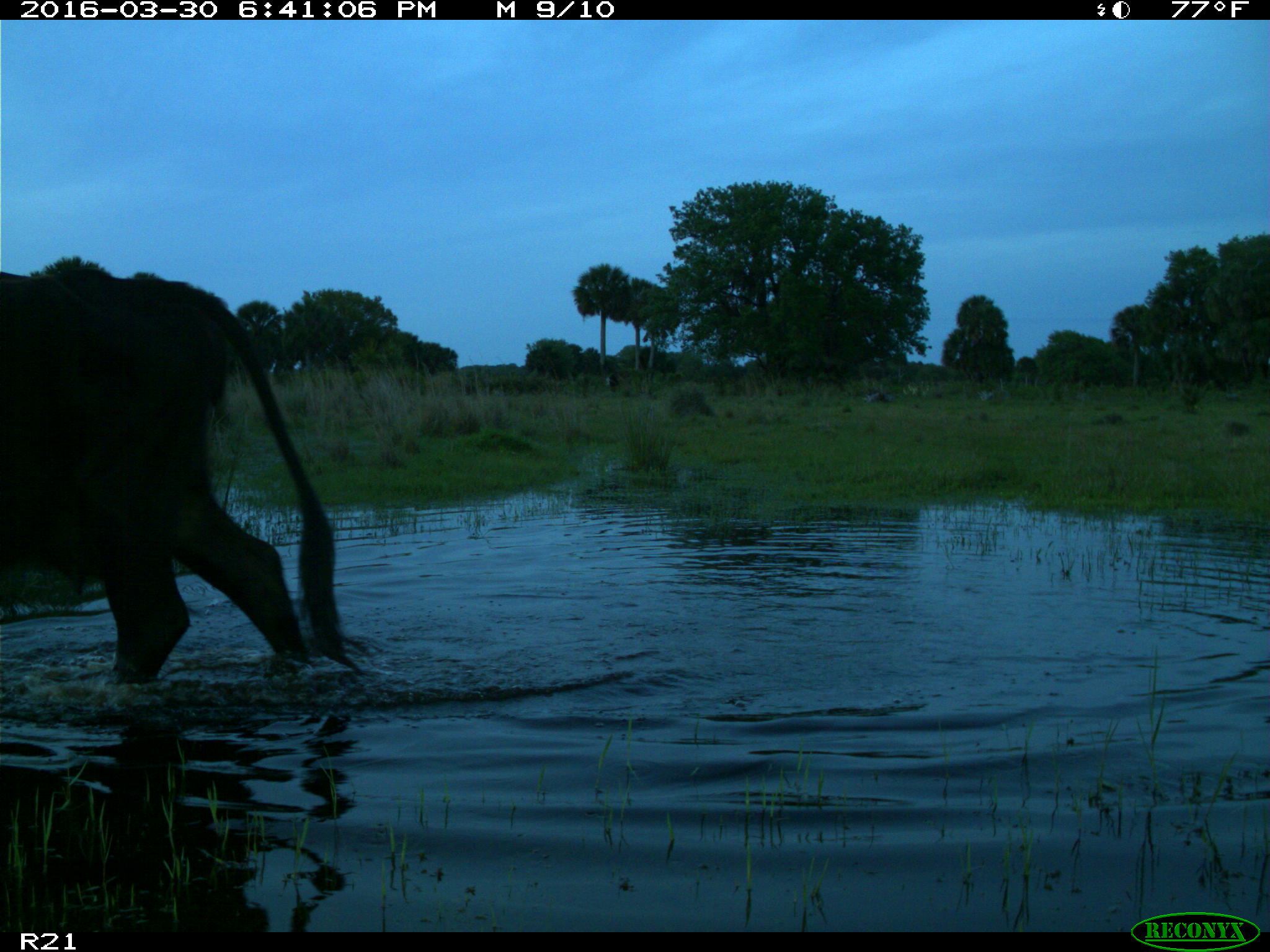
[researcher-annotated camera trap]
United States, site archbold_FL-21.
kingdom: Animalia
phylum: Chordata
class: Mammalia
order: Artiodactyla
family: Bovidae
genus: Bos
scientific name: Bos taurus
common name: domestic cow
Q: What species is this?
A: Bos taurus (domestic cow).